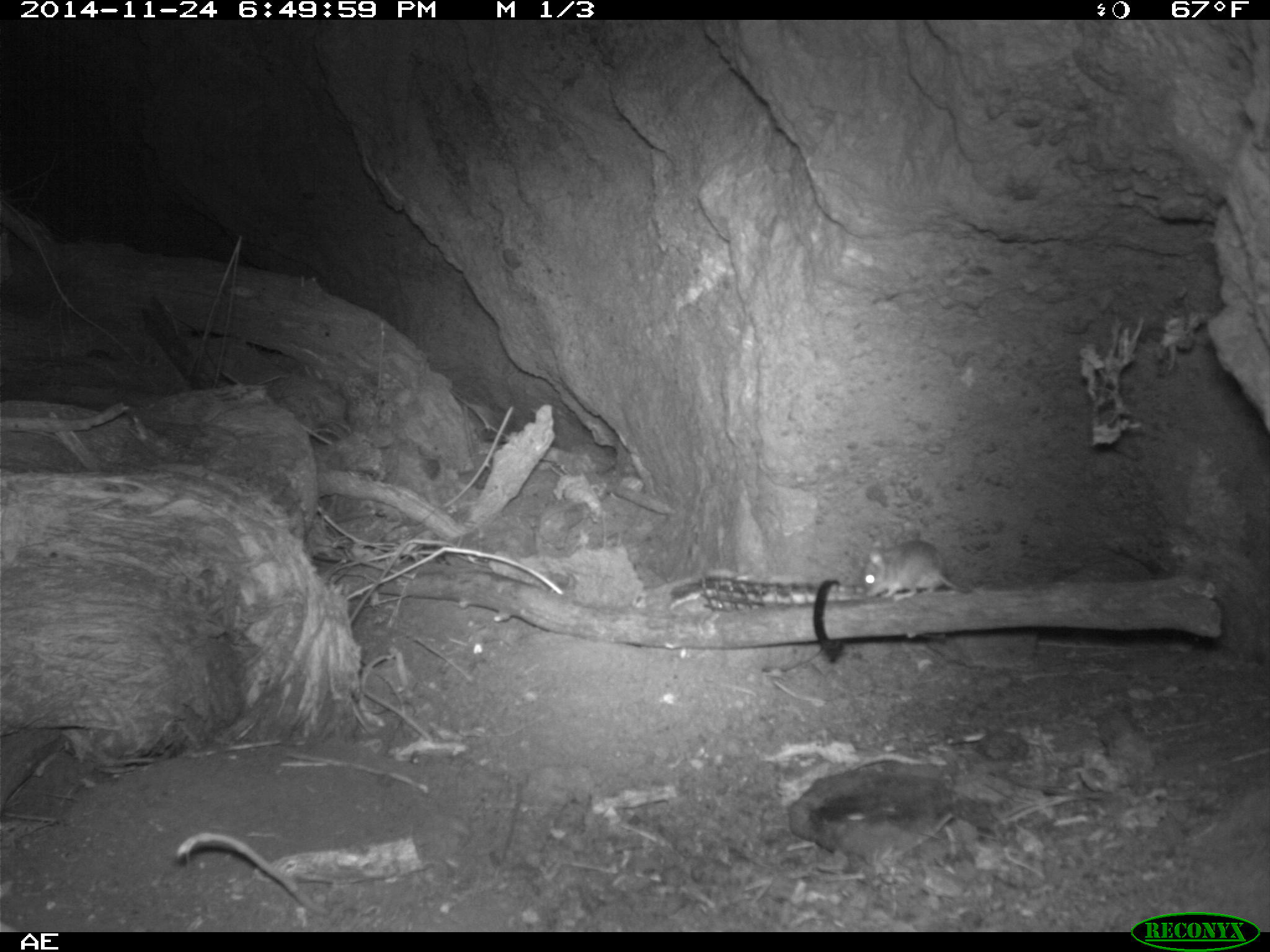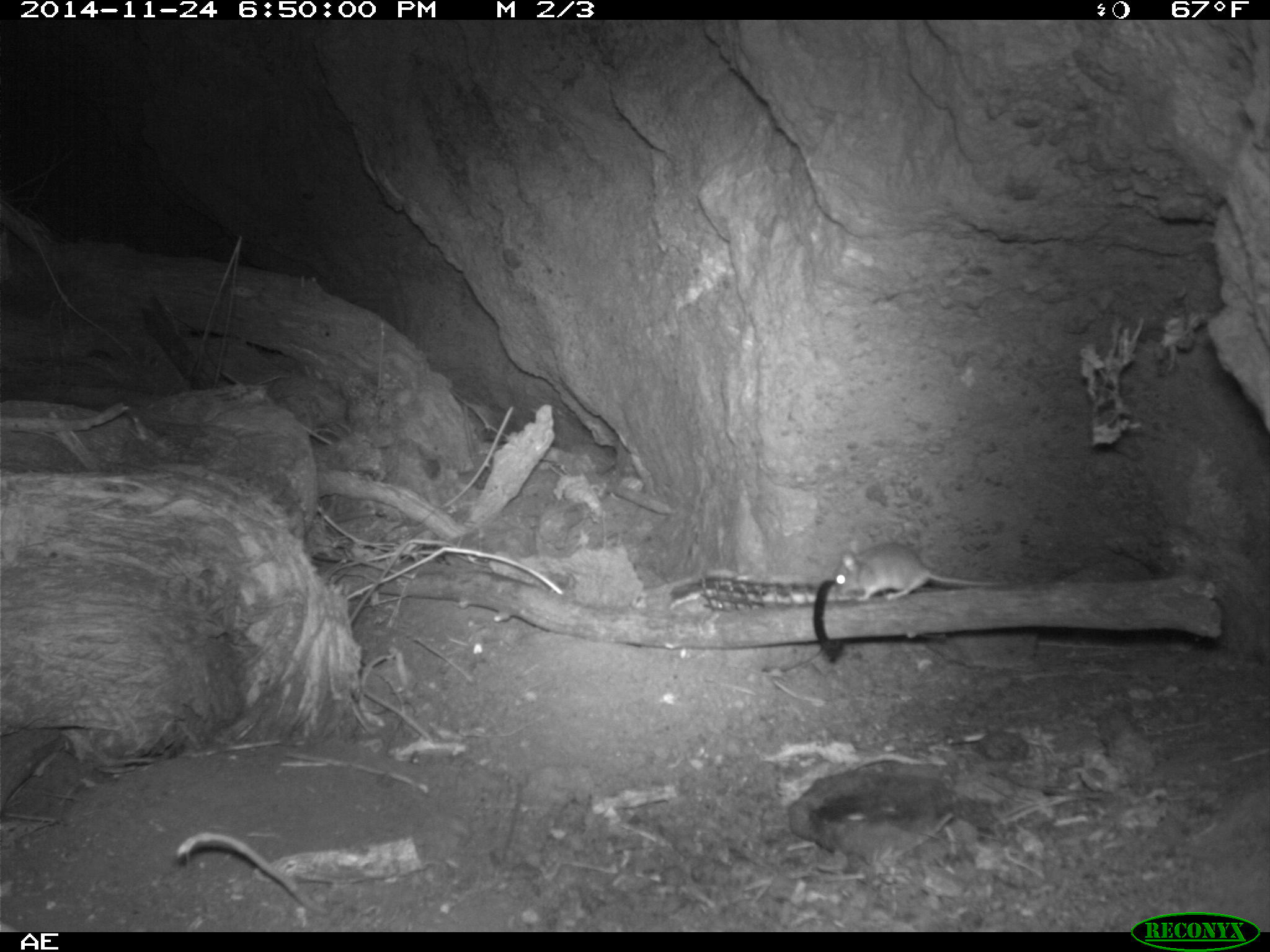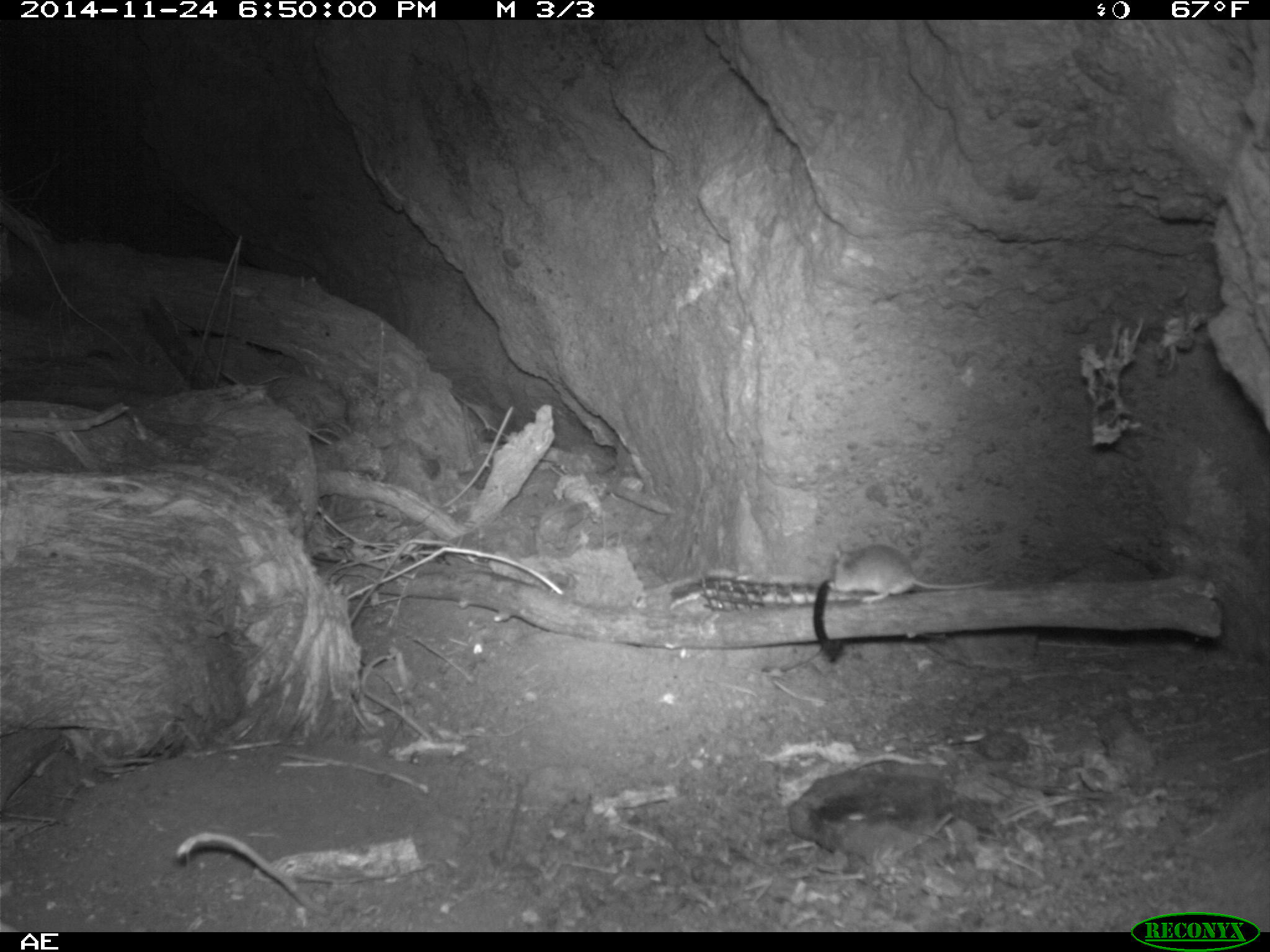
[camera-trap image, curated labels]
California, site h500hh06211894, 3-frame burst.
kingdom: Animalia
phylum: Chordata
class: Mammalia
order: Rodentia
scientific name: Rodentia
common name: rodent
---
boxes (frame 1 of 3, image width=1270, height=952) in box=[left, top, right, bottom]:
rodent: box=[861, 537, 972, 602]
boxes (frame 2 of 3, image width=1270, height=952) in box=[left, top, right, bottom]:
rodent: box=[834, 542, 1008, 602]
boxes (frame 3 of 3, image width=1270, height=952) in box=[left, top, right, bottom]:
rodent: box=[827, 541, 998, 602]